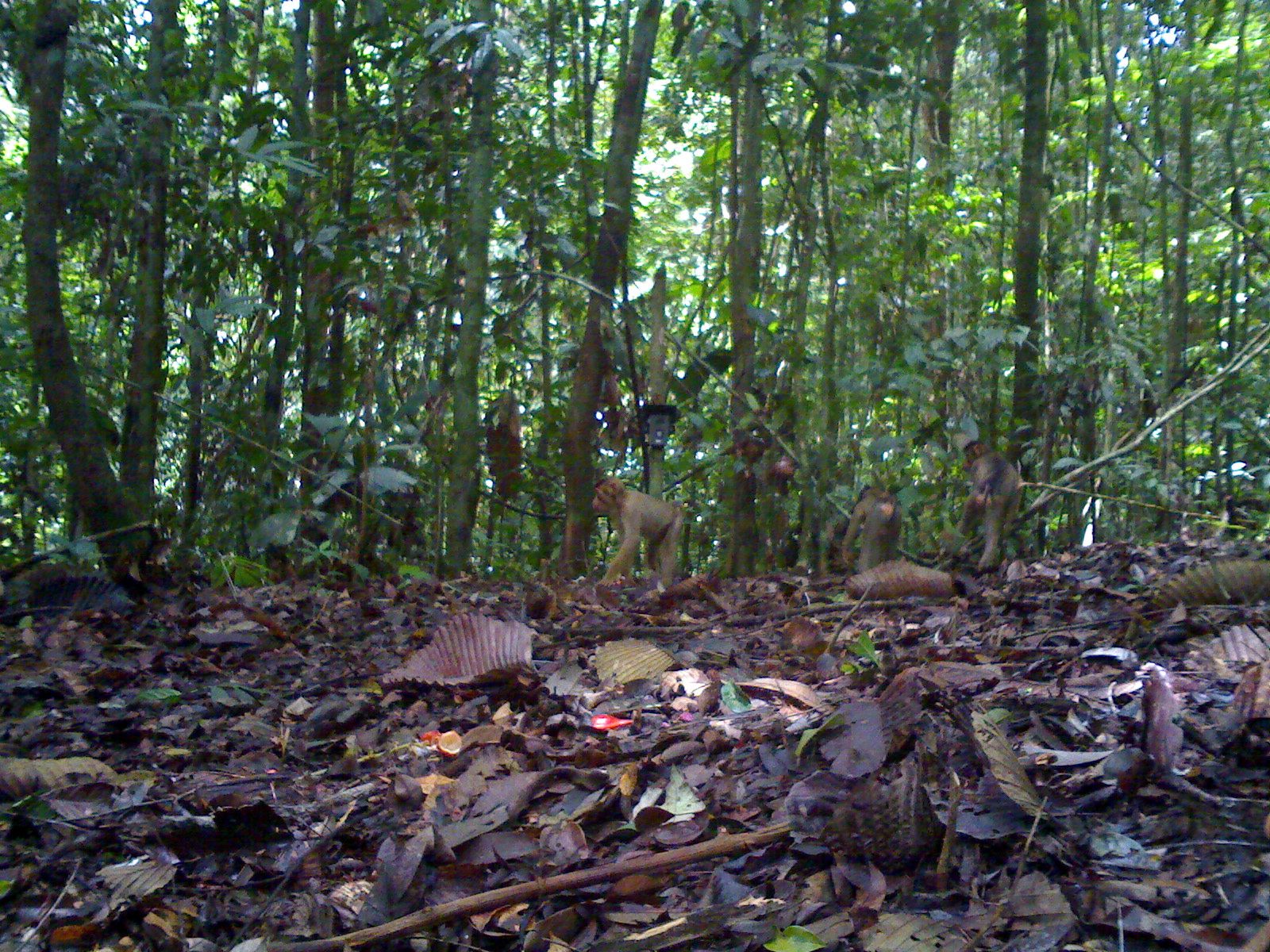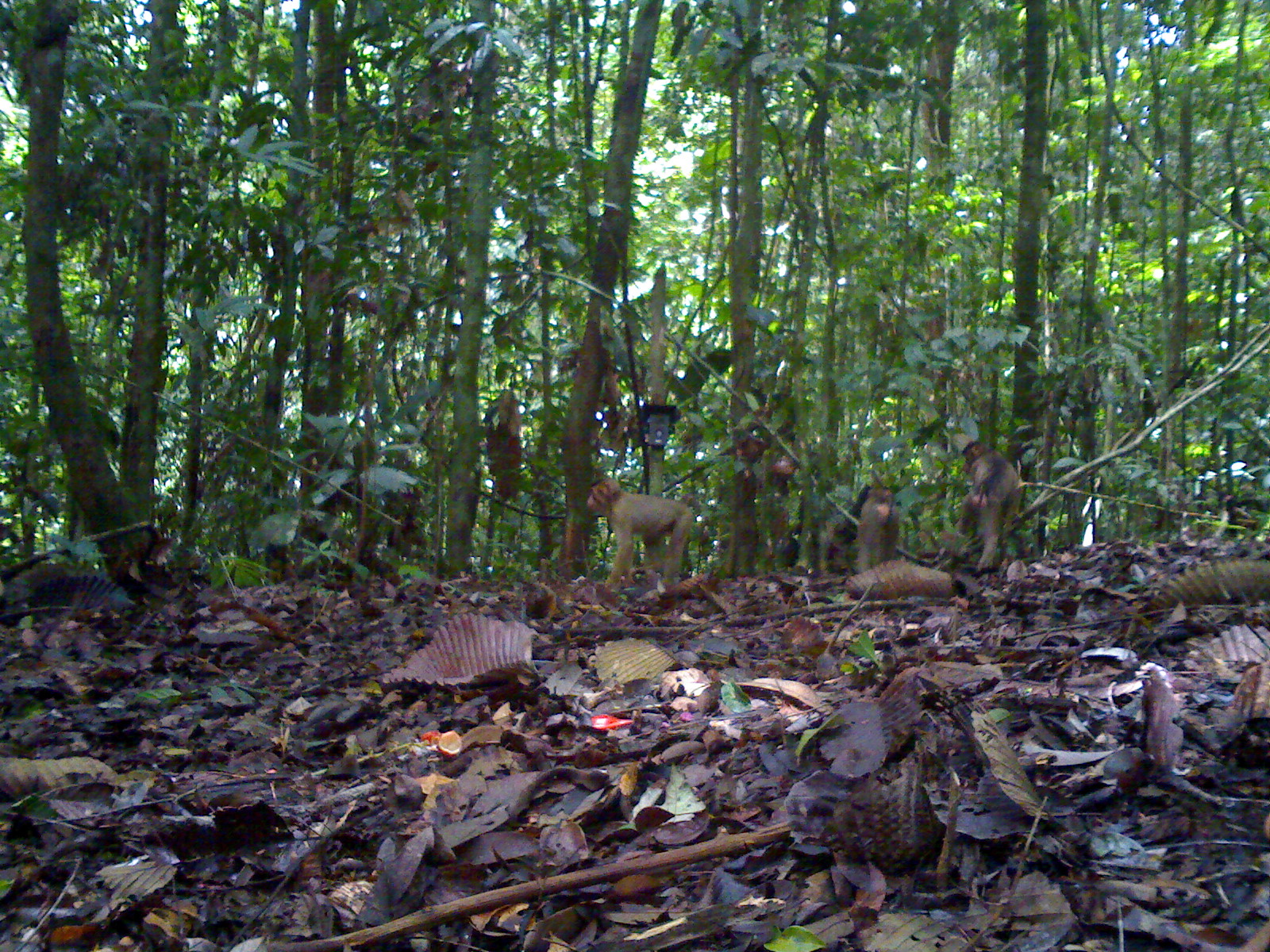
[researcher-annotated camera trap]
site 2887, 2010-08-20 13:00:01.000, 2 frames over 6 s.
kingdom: Animalia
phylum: Chordata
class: Mammalia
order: Primates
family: Cercopithecidae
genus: Macaca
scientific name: Macaca nemestrina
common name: southern pig-tailed macaque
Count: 3.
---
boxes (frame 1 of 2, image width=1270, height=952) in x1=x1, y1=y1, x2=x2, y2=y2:
macaca nemestrina: x1=940, y1=437, x2=1020, y2=572; x1=591, y1=477, x2=685, y2=590; x1=838, y1=486, x2=901, y2=572